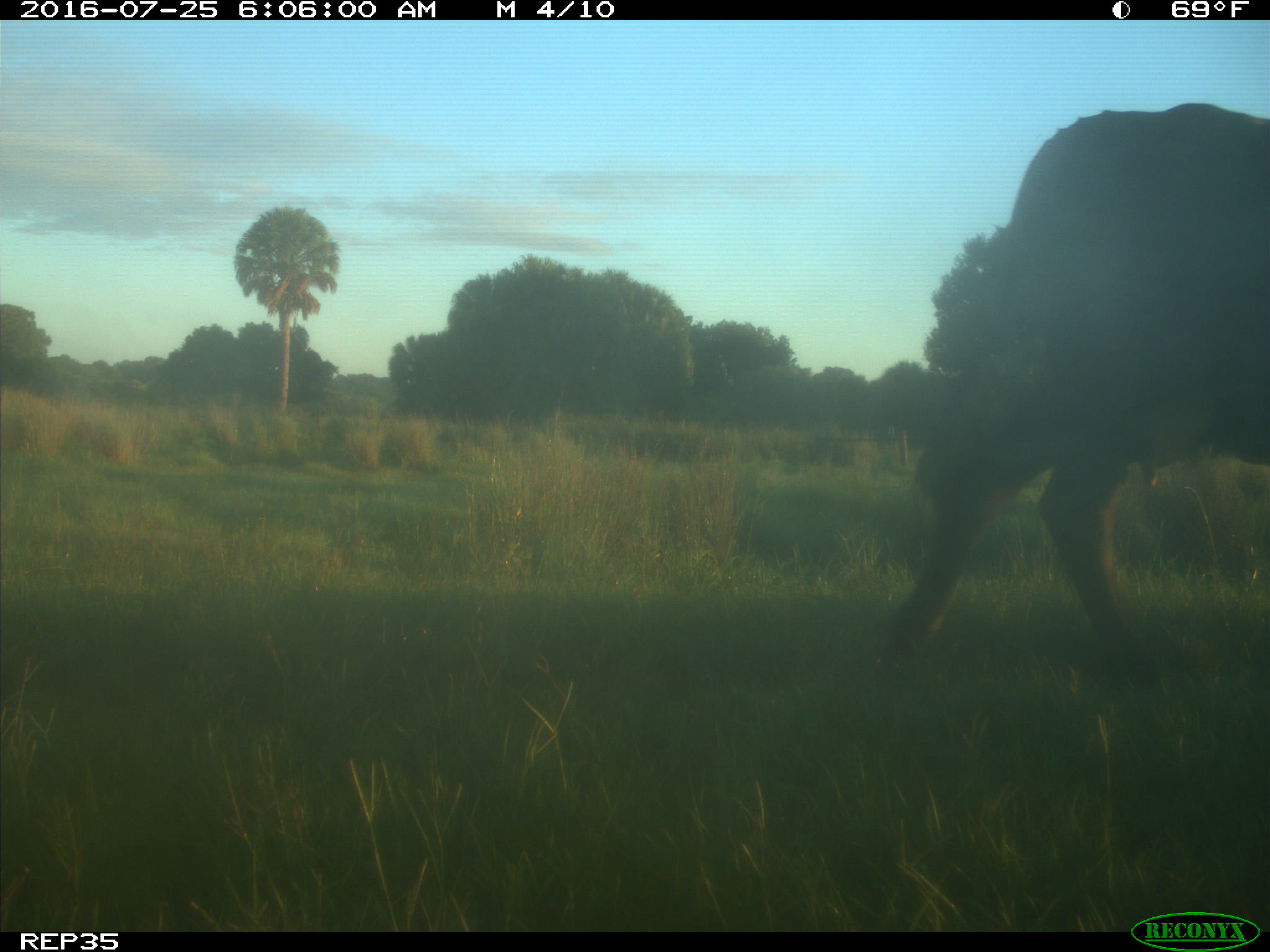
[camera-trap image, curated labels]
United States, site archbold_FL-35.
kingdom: Animalia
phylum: Chordata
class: Mammalia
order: Artiodactyla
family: Bovidae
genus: Bos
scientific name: Bos taurus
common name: domestic cow